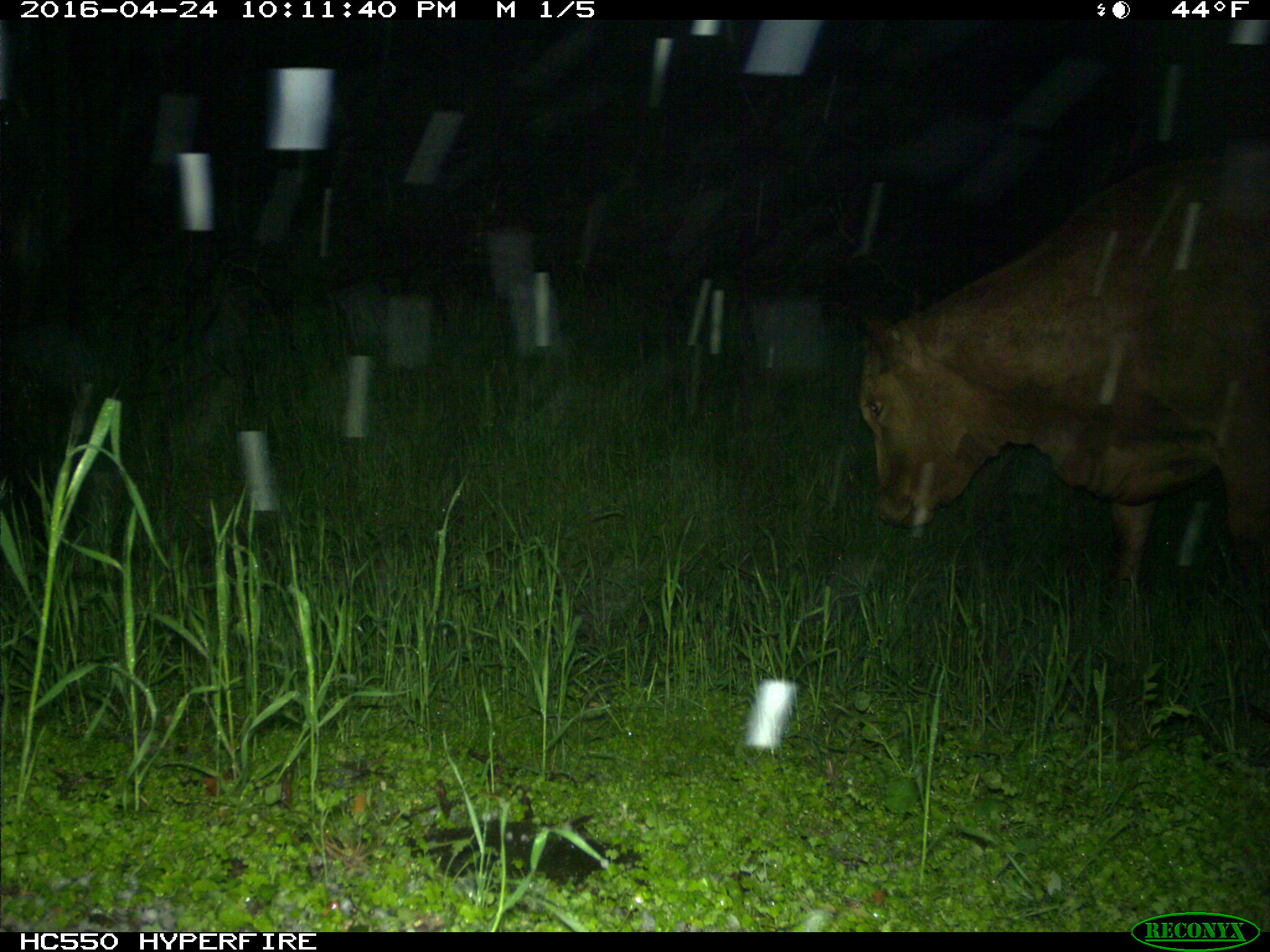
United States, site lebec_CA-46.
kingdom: Animalia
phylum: Chordata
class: Mammalia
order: Artiodactyla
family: Bovidae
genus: Bos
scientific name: Bos taurus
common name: domestic cow